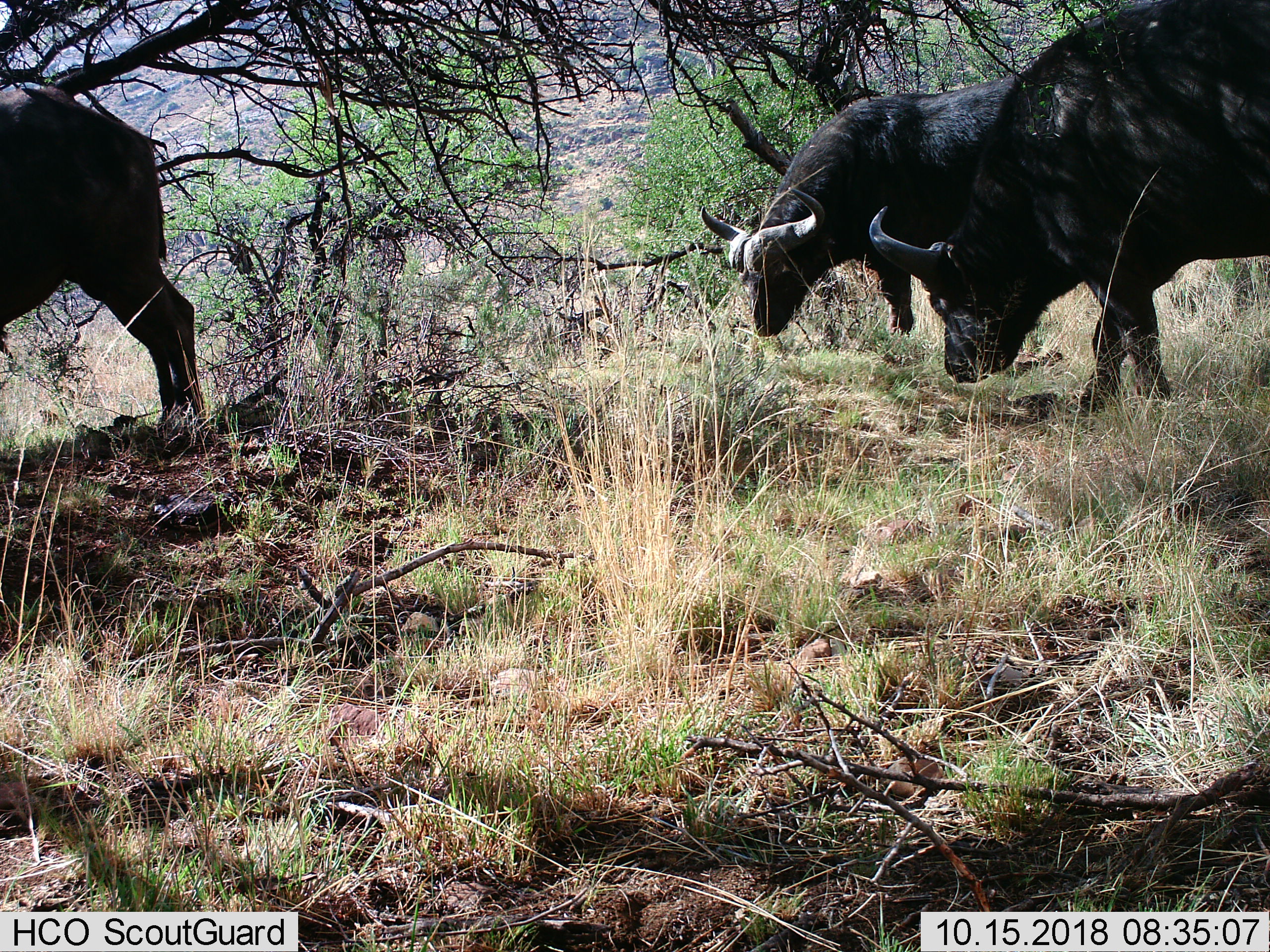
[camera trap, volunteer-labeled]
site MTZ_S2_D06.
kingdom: Animalia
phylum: Chordata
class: Mammalia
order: Artiodactyla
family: Bovidae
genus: Syncerus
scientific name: Syncerus caffer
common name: african buffalo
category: buffalo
Buffalo (african buffalo) (Syncerus caffer), count 3. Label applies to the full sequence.